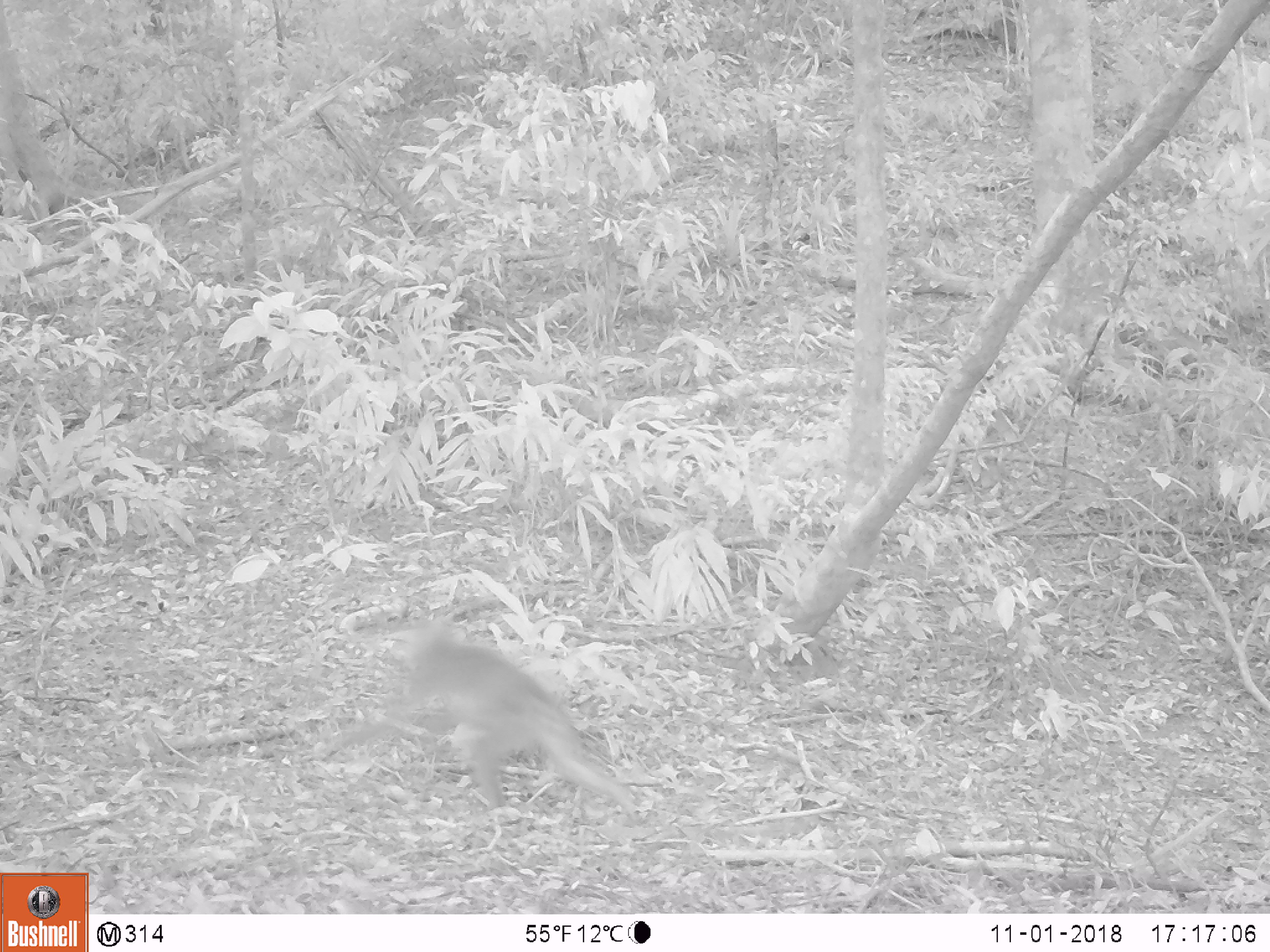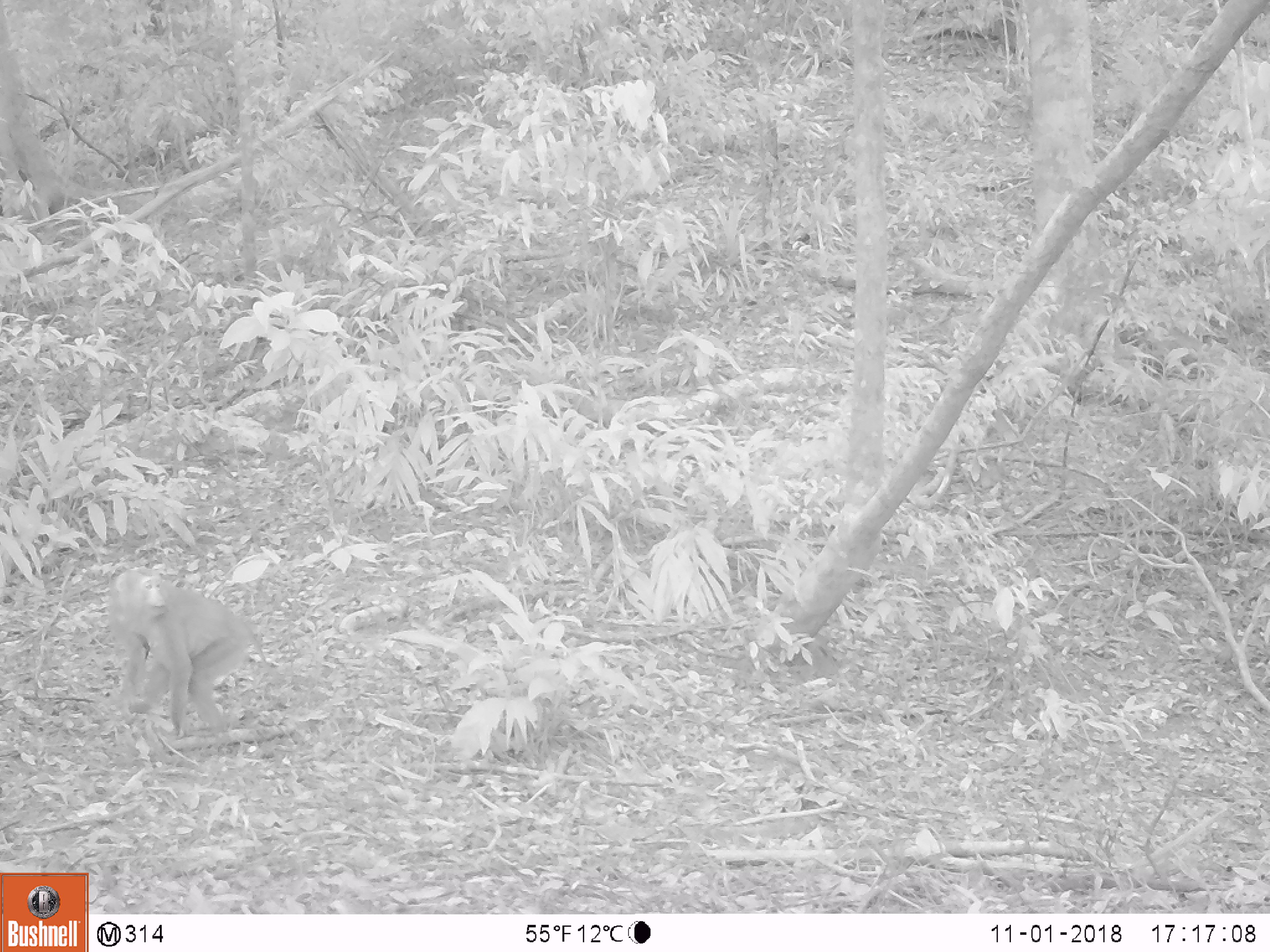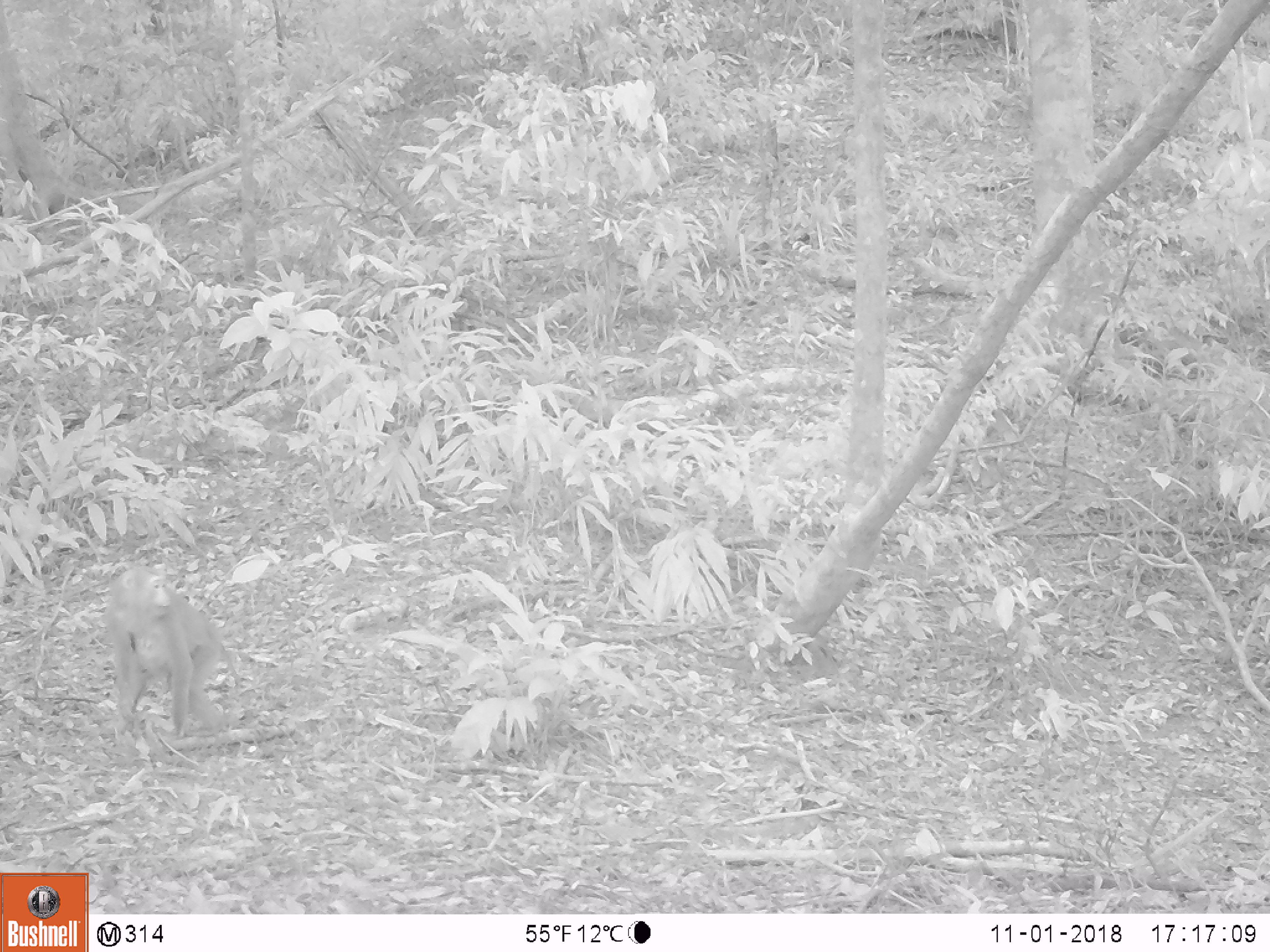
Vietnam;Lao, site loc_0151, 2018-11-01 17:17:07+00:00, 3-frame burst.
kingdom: Animalia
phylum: Chordata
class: Mammalia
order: Primates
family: Cercopithecidae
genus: Macaca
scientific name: Macaca nemestrina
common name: pig-tailed macaque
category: pig tailed macaque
Pig tailed macaque (pig-tailed macaque) (Macaca nemestrina). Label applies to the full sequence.